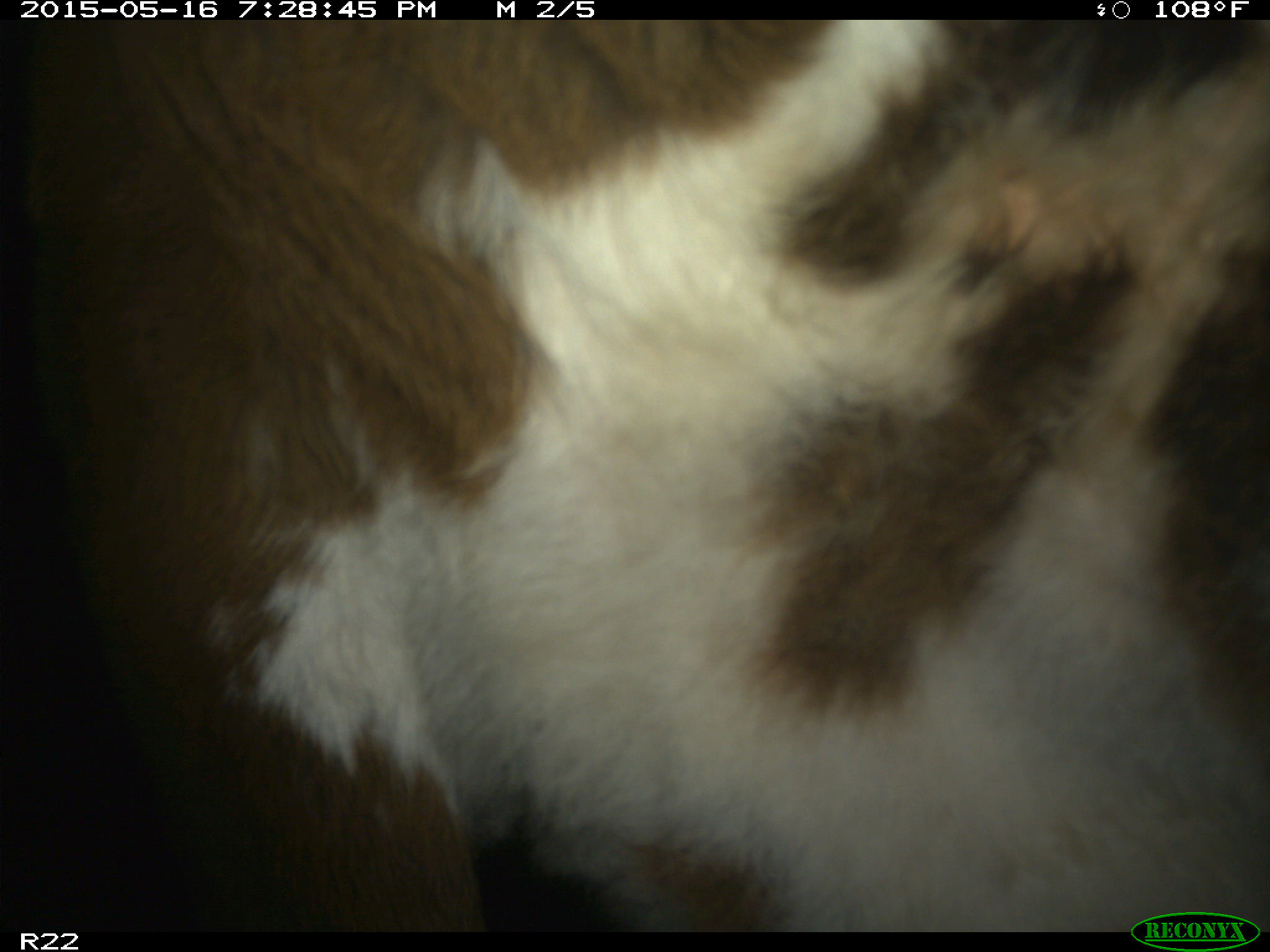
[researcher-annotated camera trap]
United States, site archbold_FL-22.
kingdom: Animalia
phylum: Chordata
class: Mammalia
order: Artiodactyla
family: Bovidae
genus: Bos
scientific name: Bos taurus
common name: domestic cow